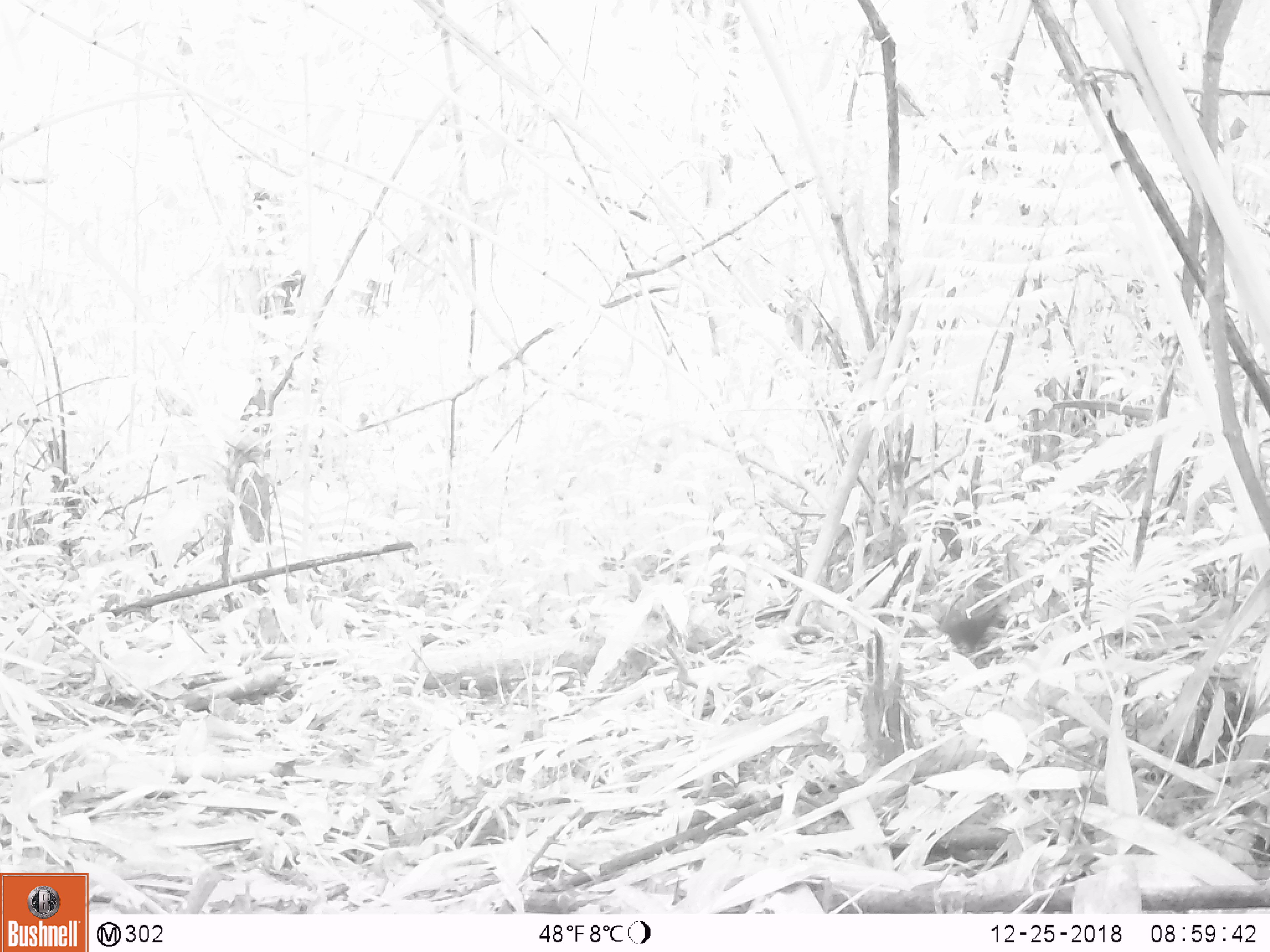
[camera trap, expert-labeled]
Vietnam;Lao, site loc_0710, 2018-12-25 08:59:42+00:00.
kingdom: Animalia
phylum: Chordata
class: Mammalia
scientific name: Mammalia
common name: mammal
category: unidentified small mammal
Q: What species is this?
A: Unidentified small mammal (mammal) (Mammalia).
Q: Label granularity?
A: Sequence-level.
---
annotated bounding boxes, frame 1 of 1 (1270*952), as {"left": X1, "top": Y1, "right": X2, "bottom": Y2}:
unidentified small mammal: {"left": 935, "top": 578, "right": 1009, "bottom": 653}